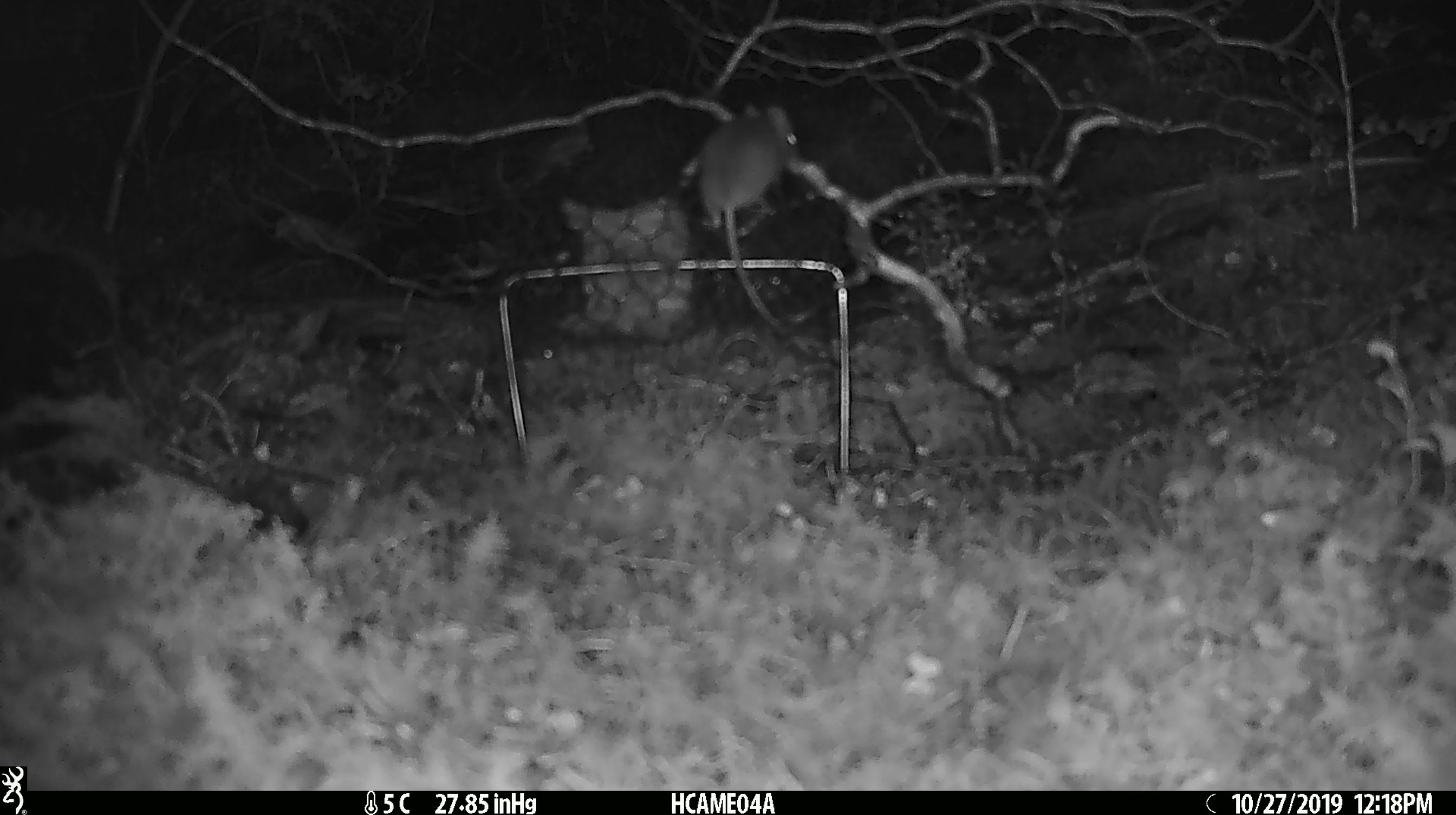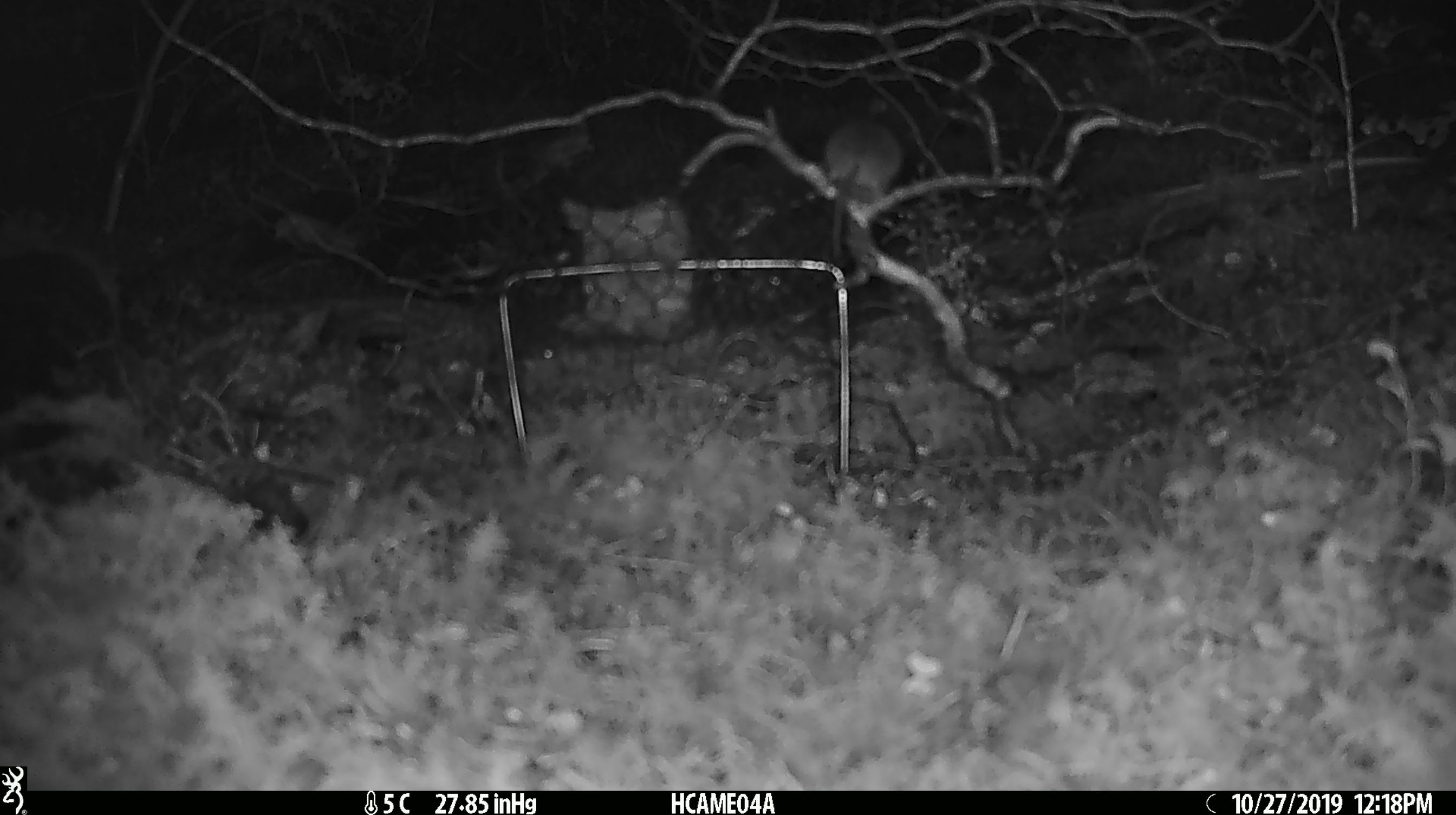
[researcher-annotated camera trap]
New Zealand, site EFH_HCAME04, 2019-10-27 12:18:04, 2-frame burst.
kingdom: Animalia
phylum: Chordata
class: Mammalia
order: Rodentia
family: Muridae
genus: Mus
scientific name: Mus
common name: mouse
Mouse (Mus).